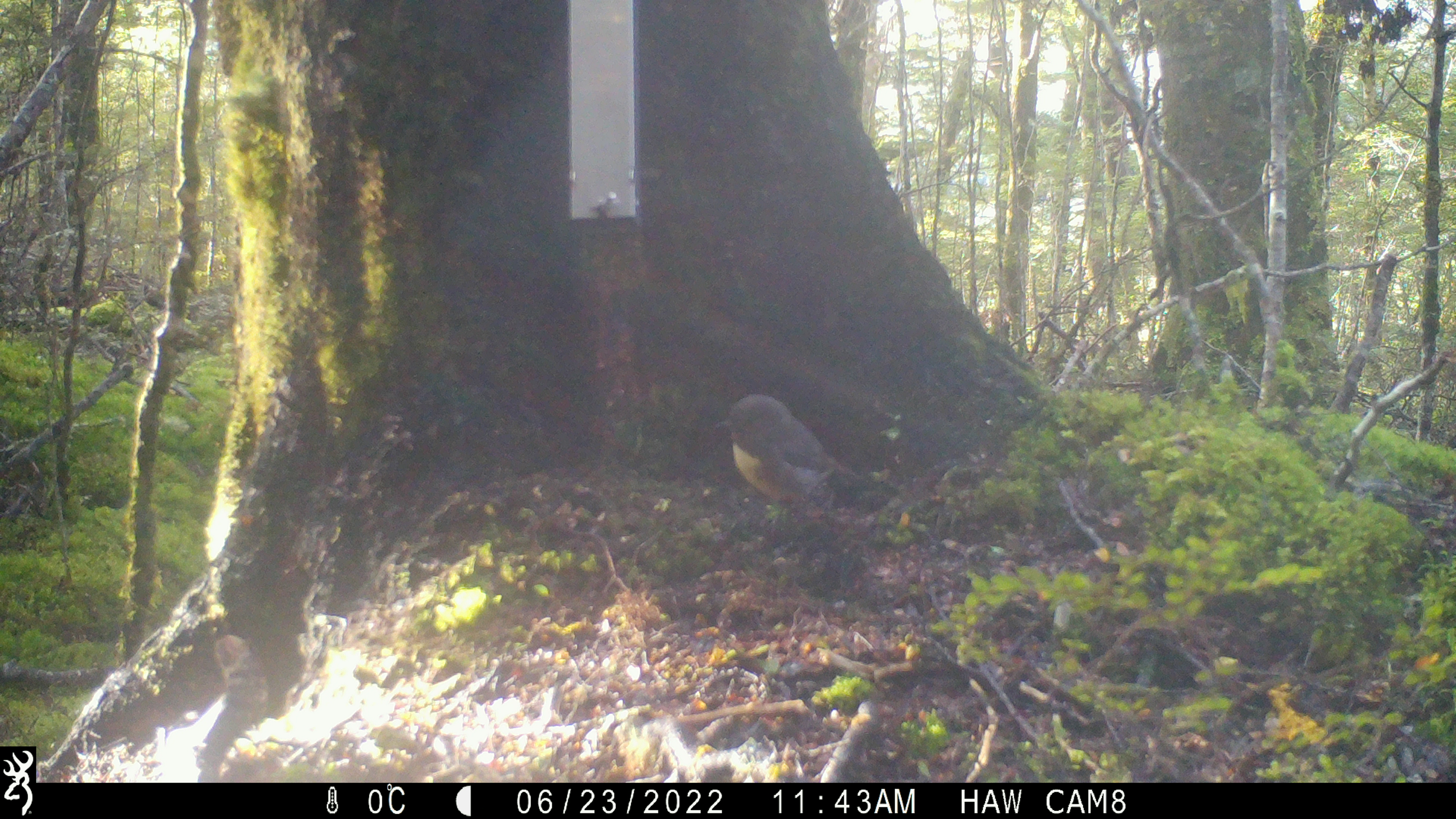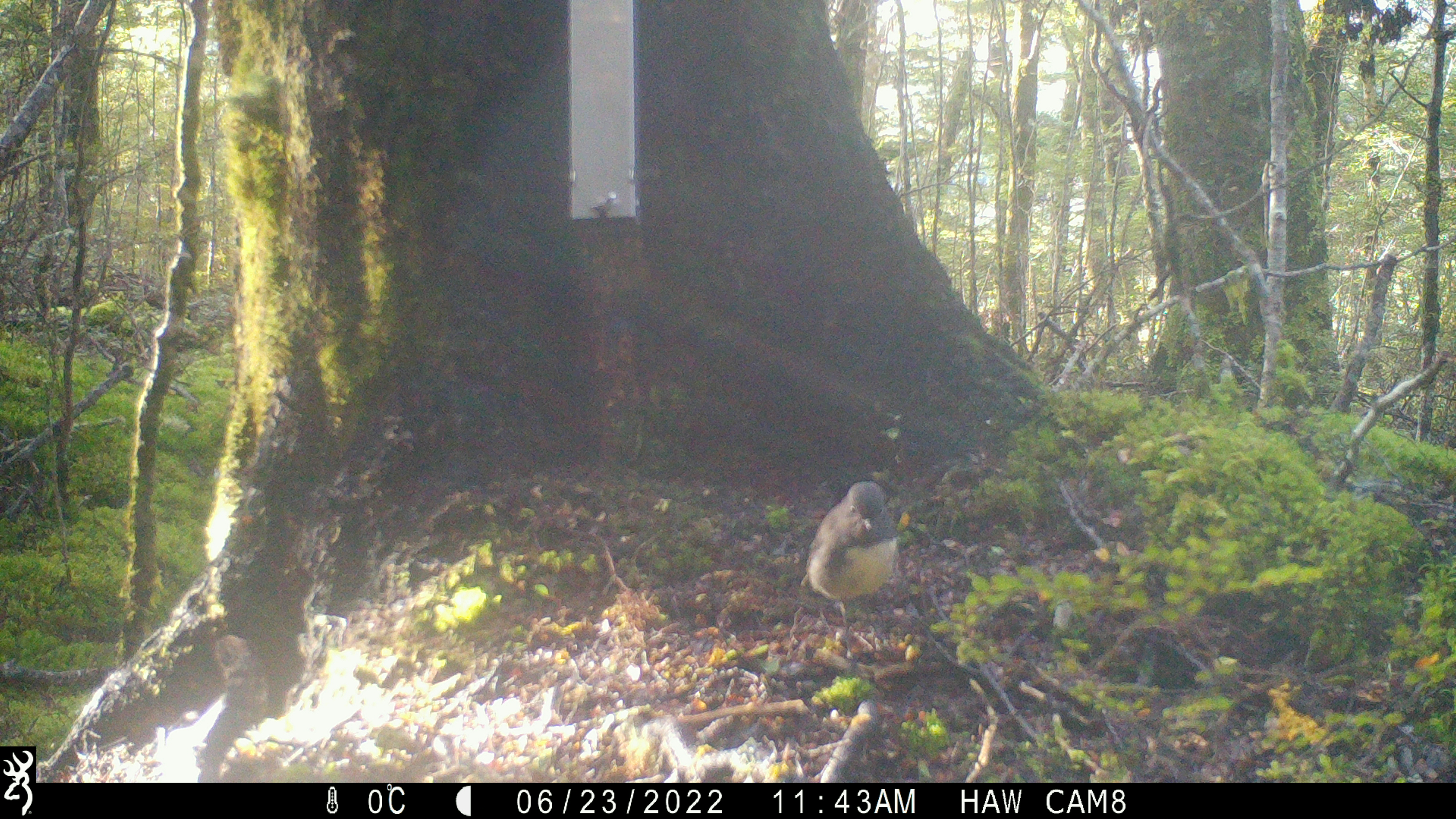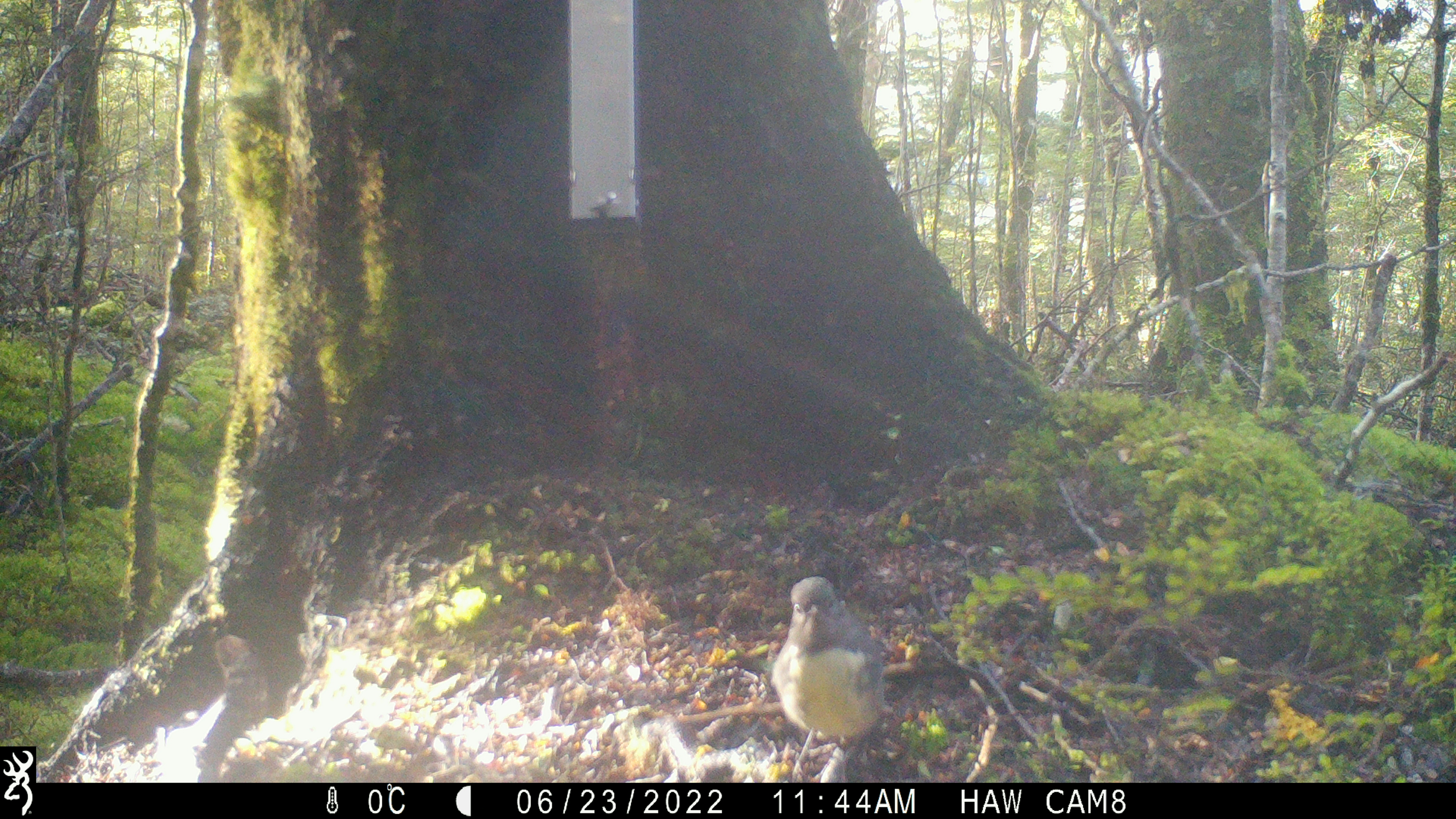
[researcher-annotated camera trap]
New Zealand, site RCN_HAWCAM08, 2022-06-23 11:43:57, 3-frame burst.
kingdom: Animalia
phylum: Chordata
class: Aves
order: Passeriformes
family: Petroicidae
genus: Petroica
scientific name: Petroica australis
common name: new zealand robin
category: robin